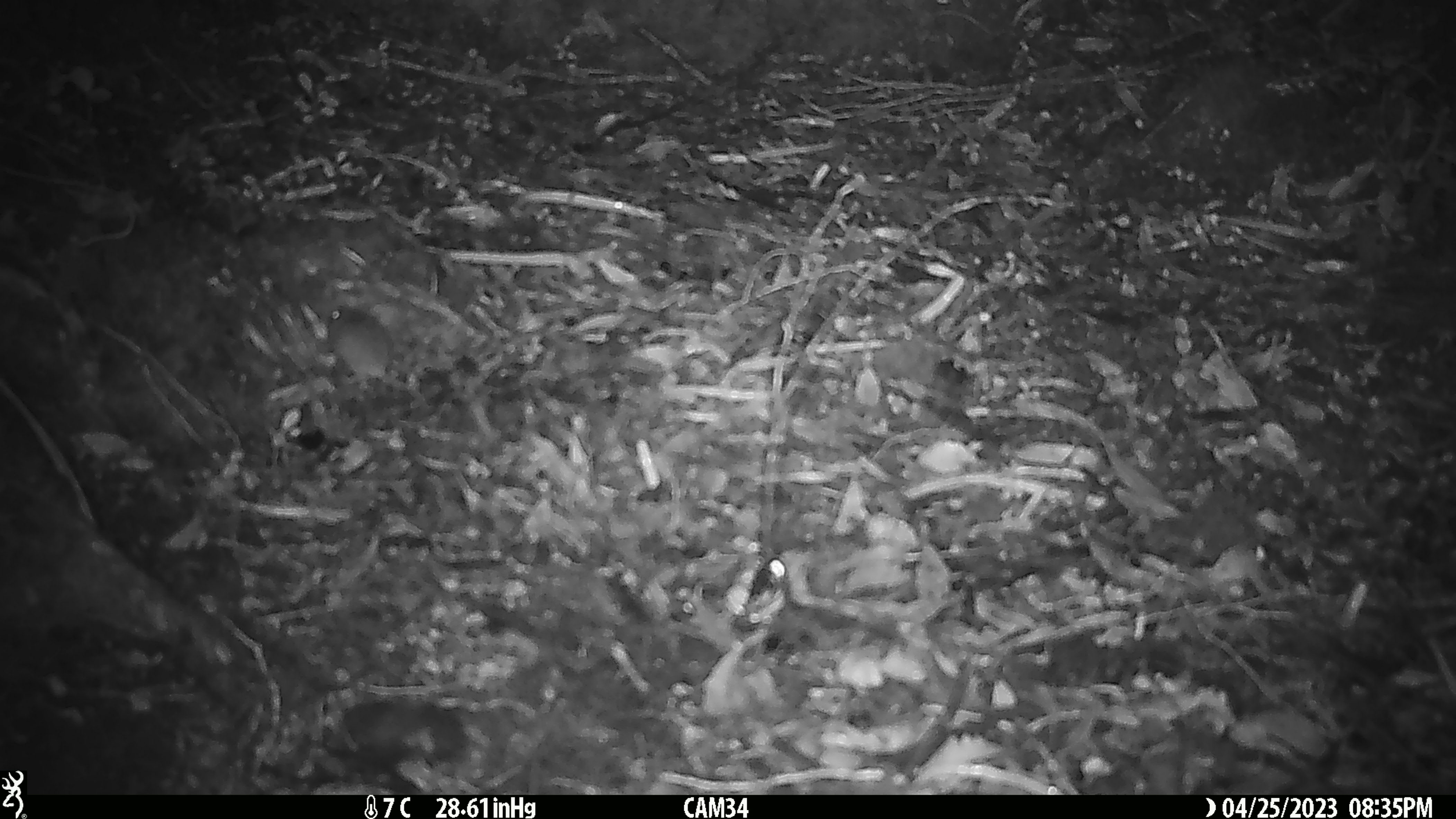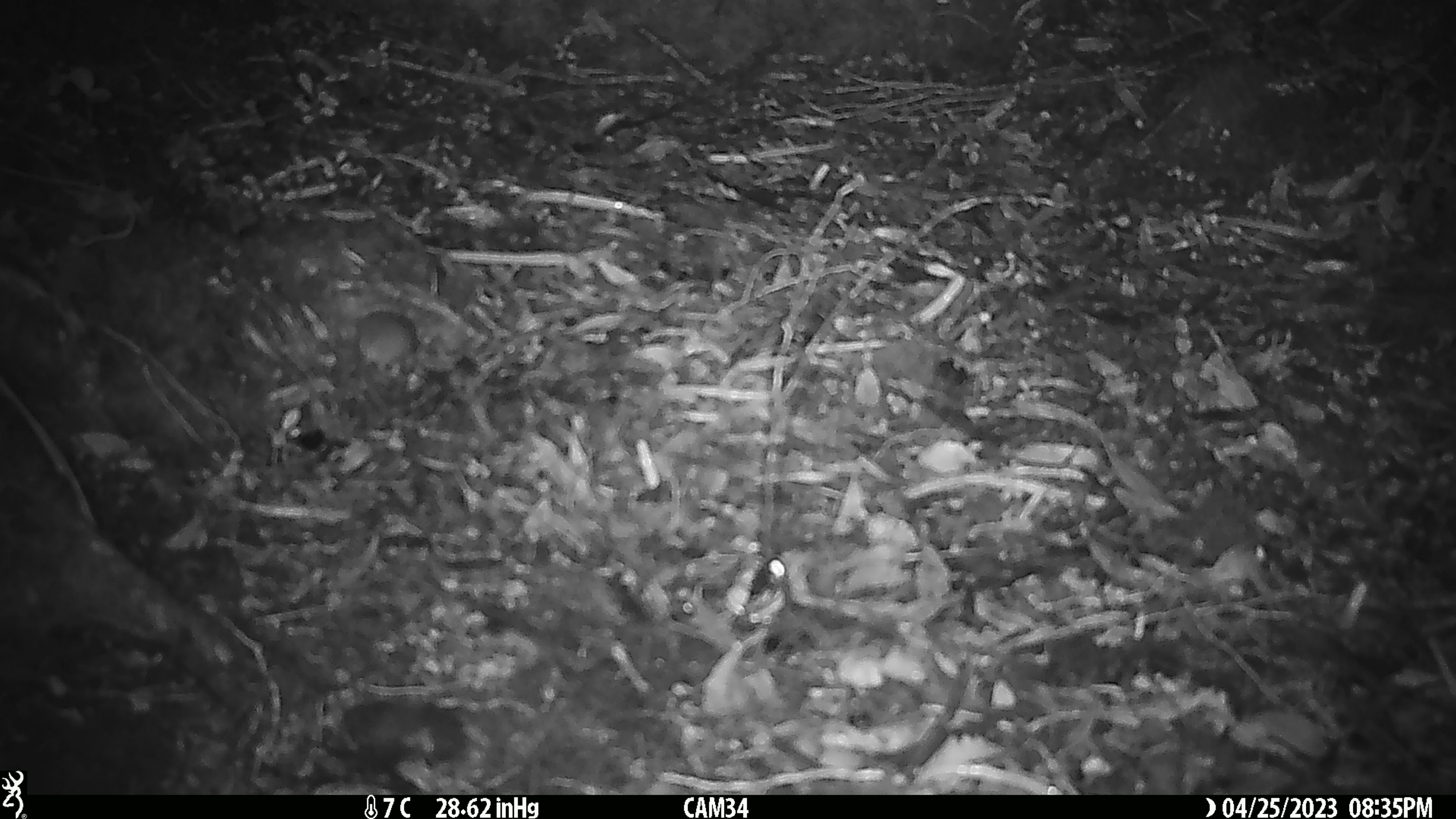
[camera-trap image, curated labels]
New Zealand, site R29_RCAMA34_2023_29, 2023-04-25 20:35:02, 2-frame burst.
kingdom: Animalia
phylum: Chordata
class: Mammalia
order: Rodentia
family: Muridae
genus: Mus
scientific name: Mus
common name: mouse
Mouse (Mus).